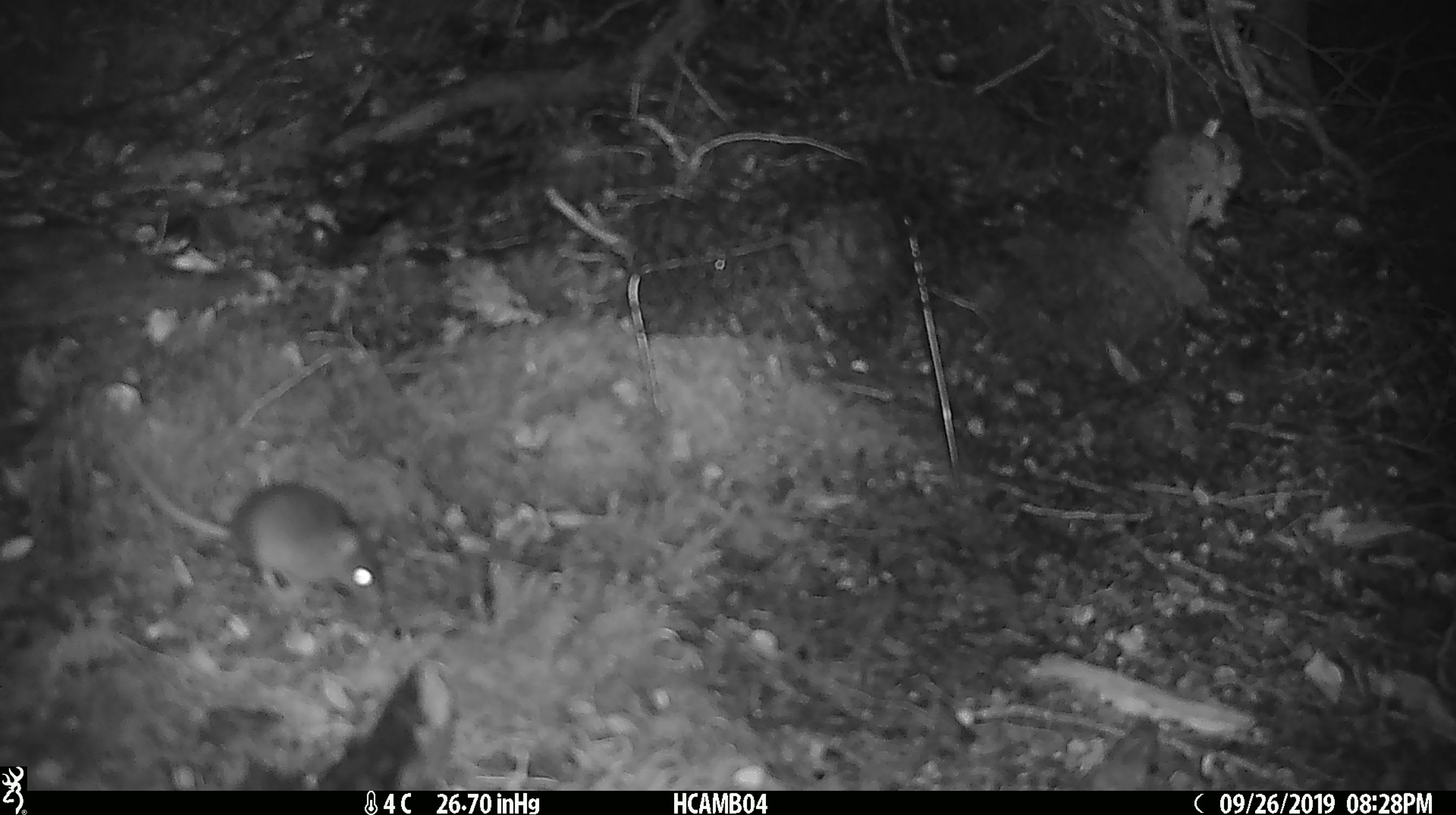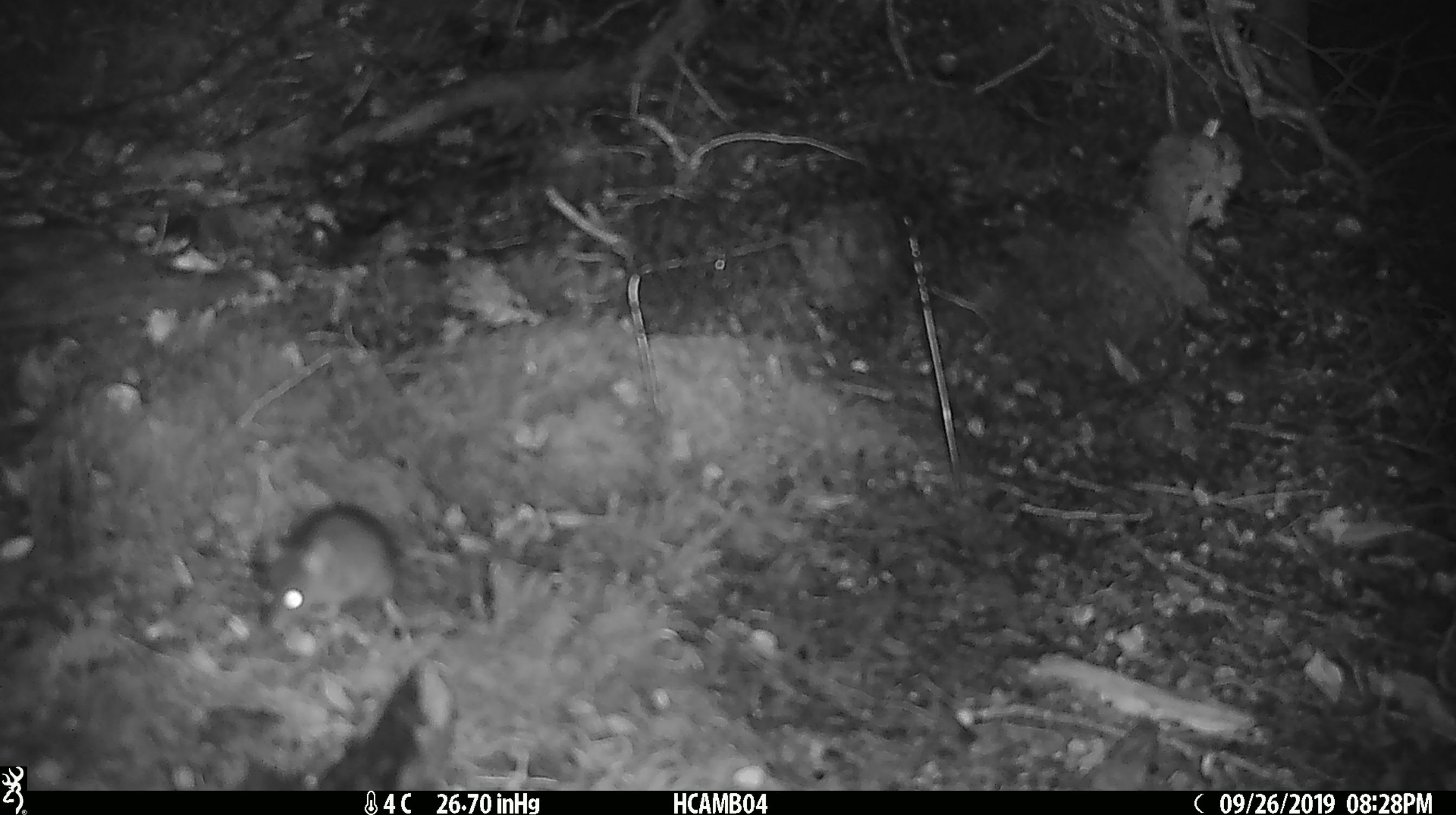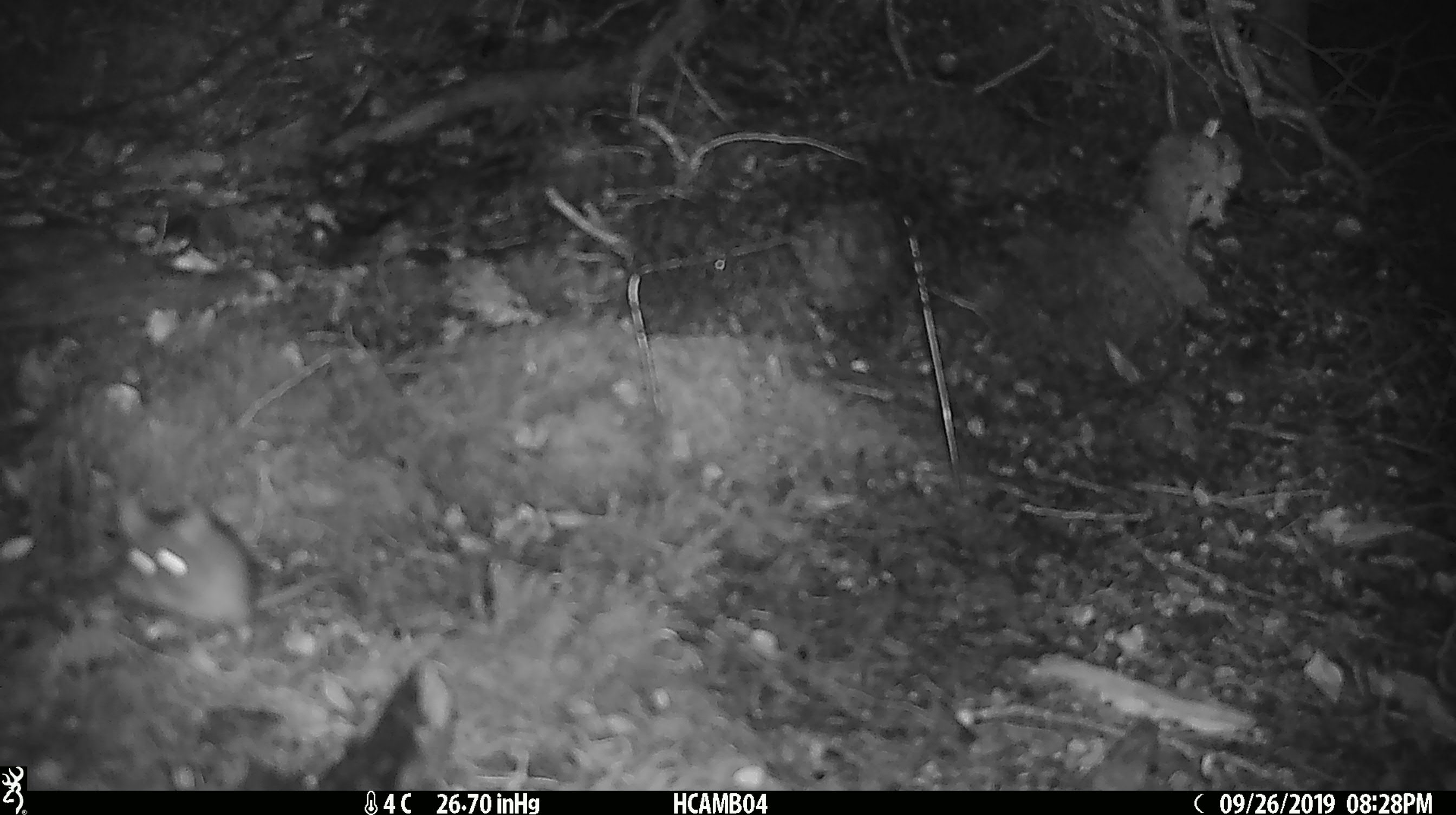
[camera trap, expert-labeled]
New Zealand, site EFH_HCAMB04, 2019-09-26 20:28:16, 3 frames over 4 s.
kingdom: Animalia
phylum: Chordata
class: Mammalia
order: Rodentia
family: Muridae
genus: Mus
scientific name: Mus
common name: mouse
Mouse (Mus).